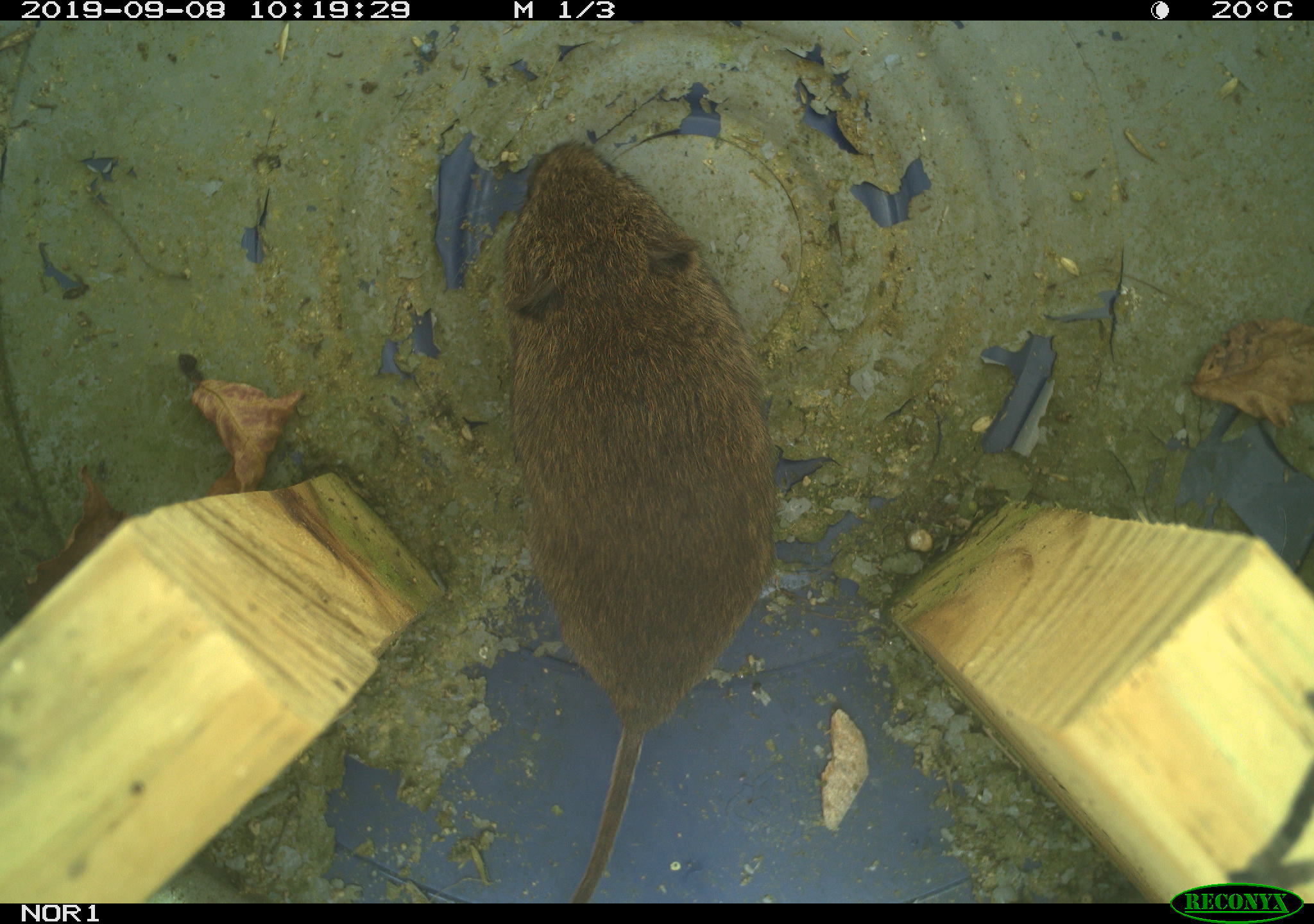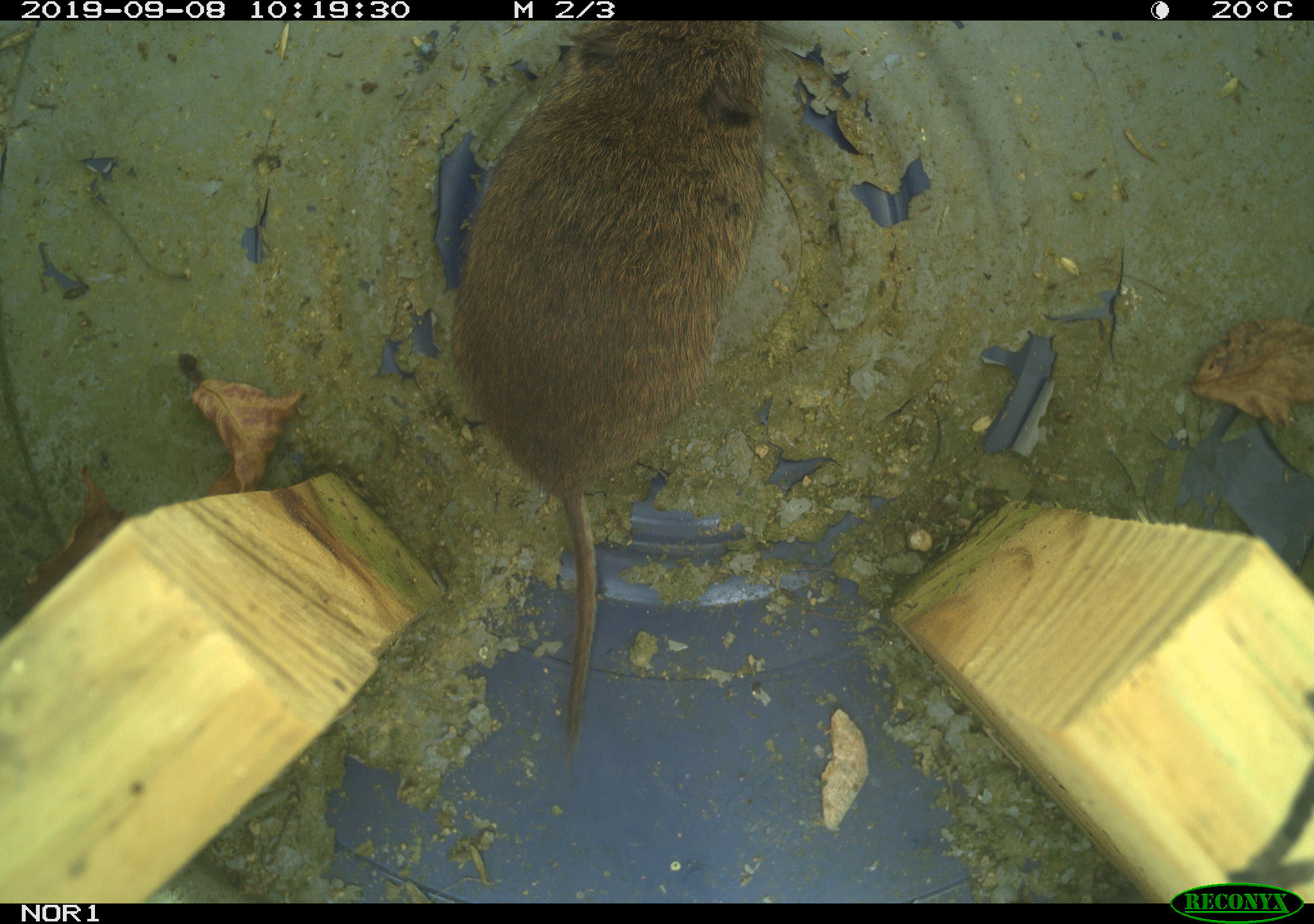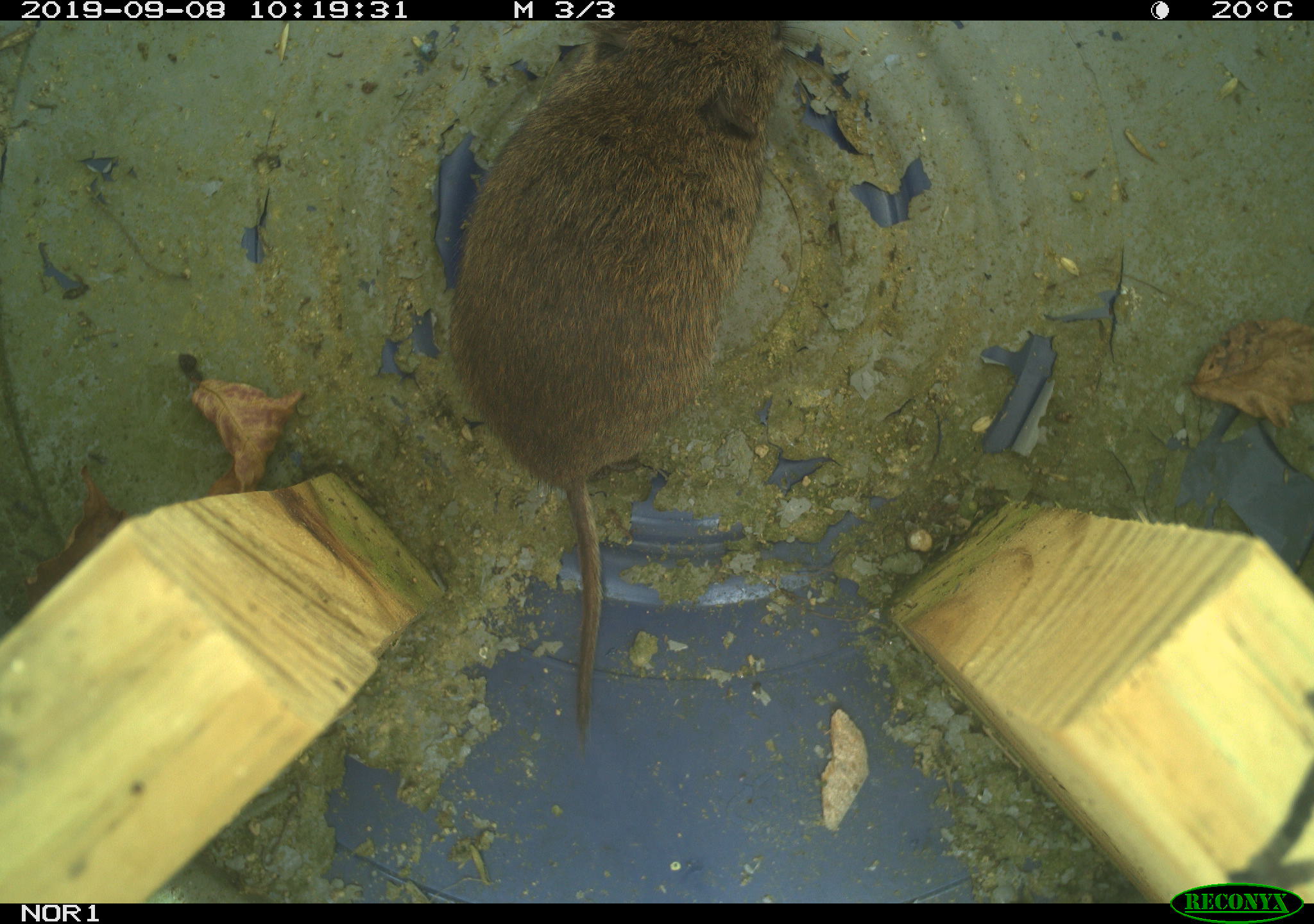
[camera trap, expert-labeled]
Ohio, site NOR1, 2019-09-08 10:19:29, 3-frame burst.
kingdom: Animalia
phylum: Chordata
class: Mammalia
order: Rodentia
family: Cricetidae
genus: Microtus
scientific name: Microtus pennsylvanicus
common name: meadow vole